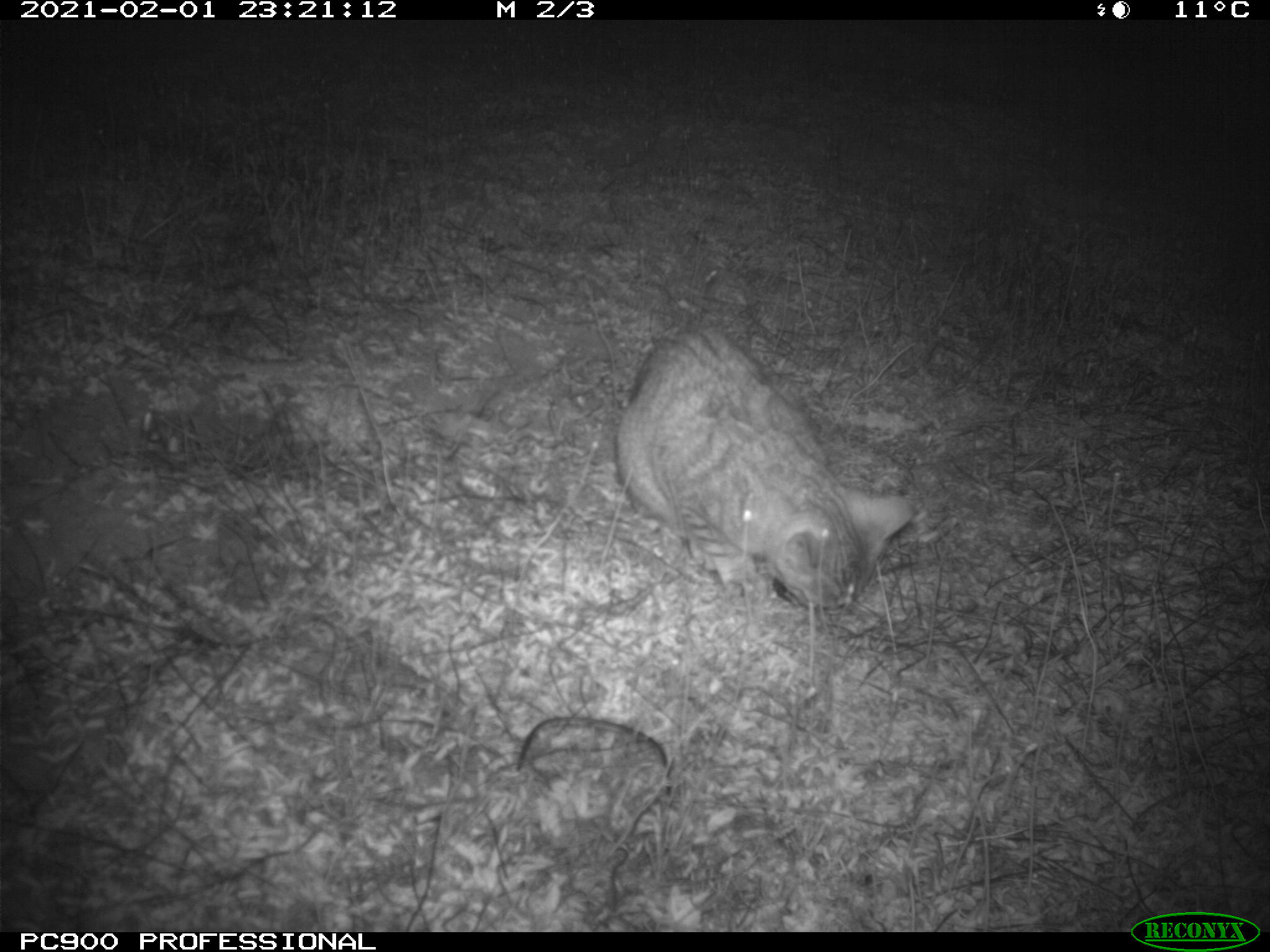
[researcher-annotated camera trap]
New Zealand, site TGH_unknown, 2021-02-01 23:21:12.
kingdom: Animalia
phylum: Chordata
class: Mammalia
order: Carnivora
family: Felidae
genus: Felis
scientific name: Felis catus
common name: domestic cat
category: cat